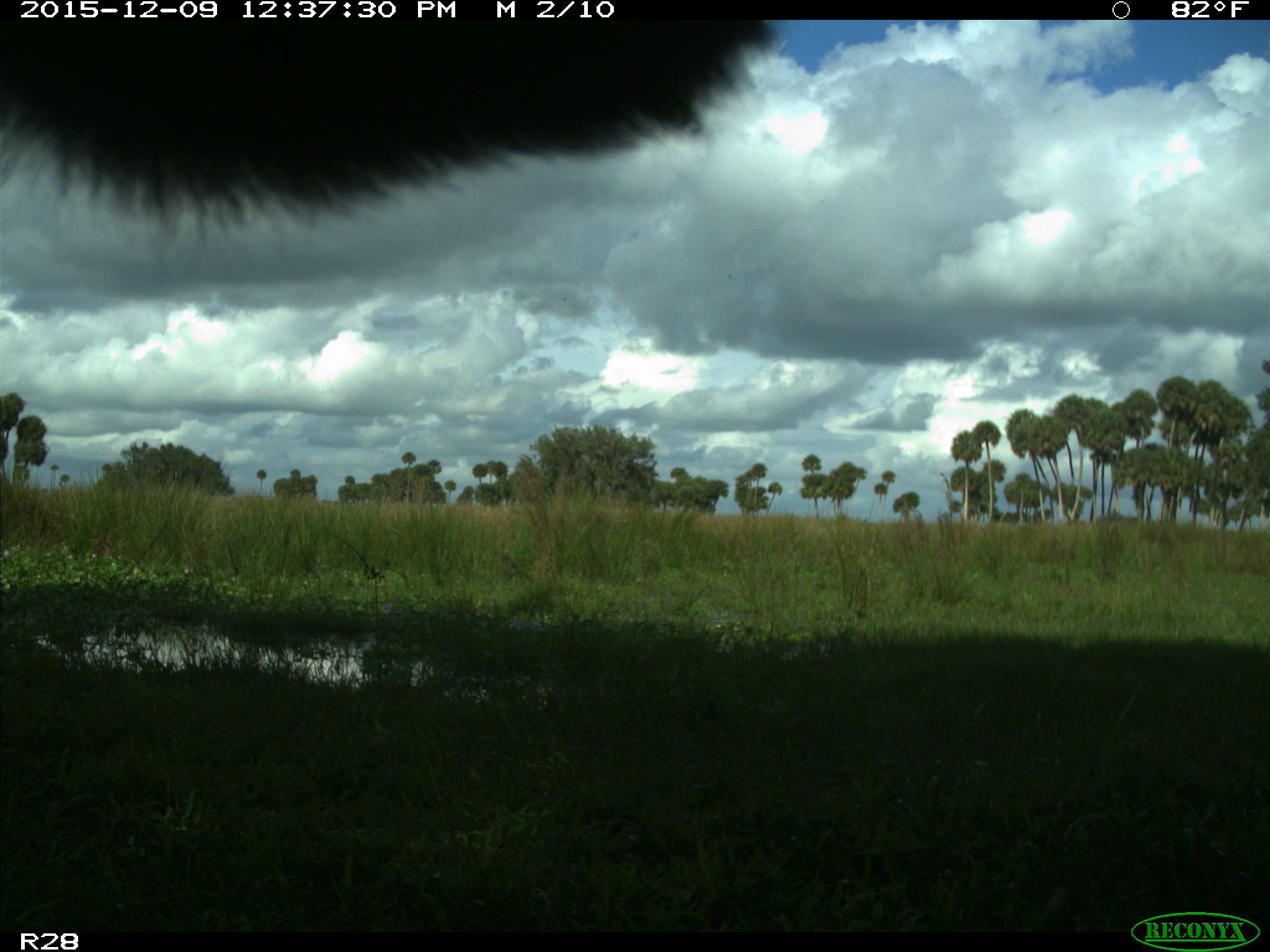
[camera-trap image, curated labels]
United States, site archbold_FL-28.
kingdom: Animalia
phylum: Chordata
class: Mammalia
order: Artiodactyla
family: Bovidae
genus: Bos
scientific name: Bos taurus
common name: domestic cow